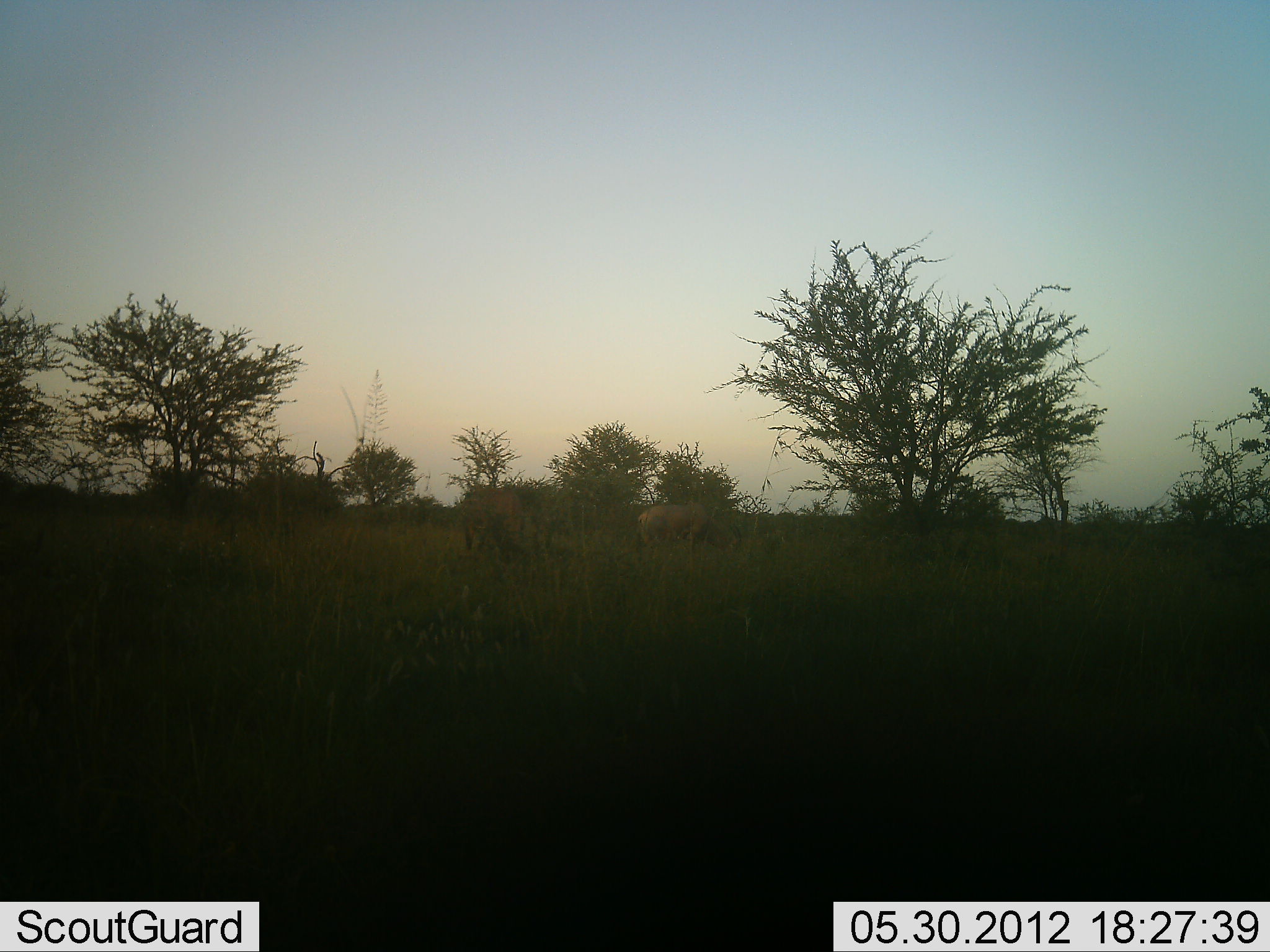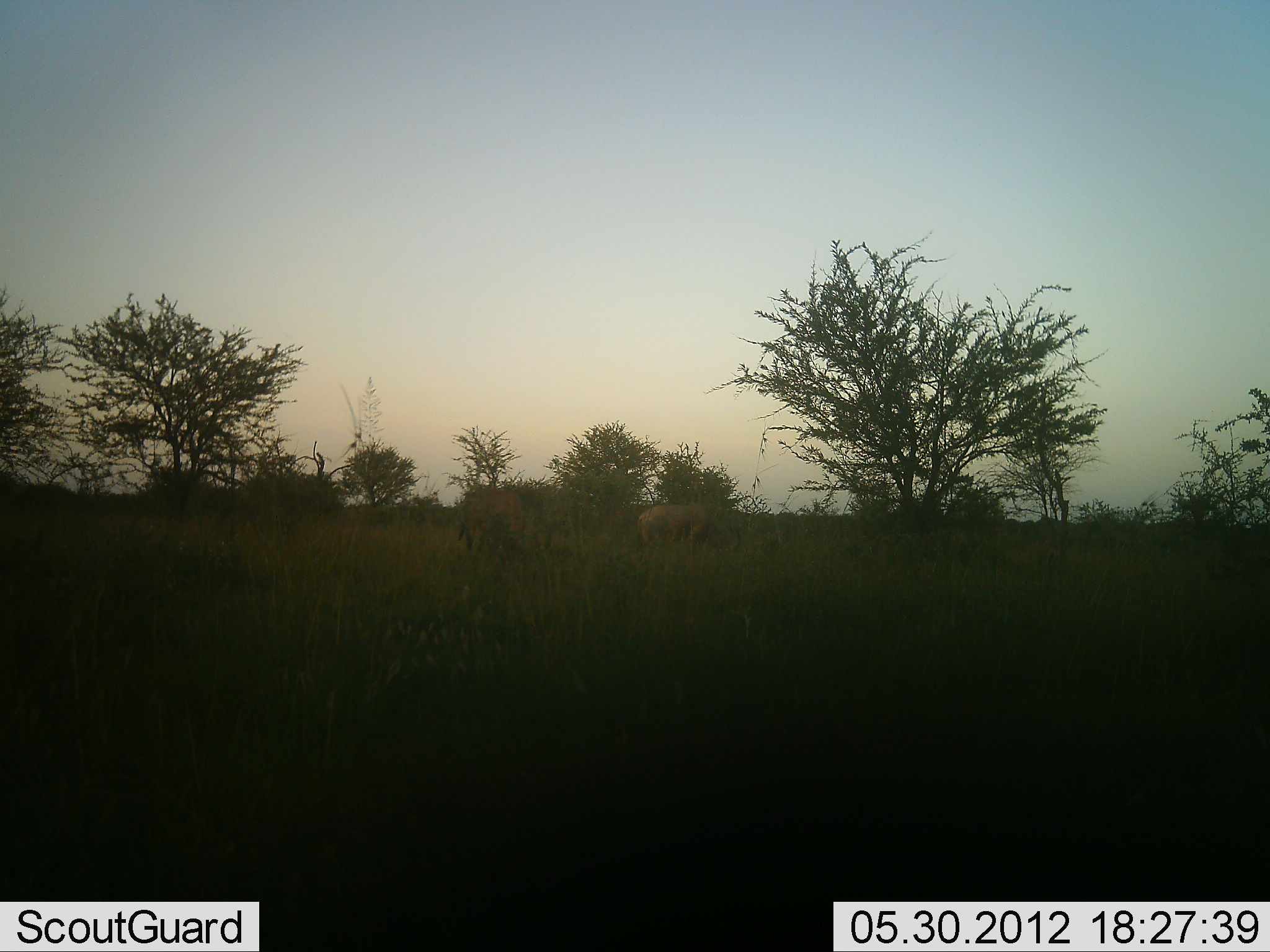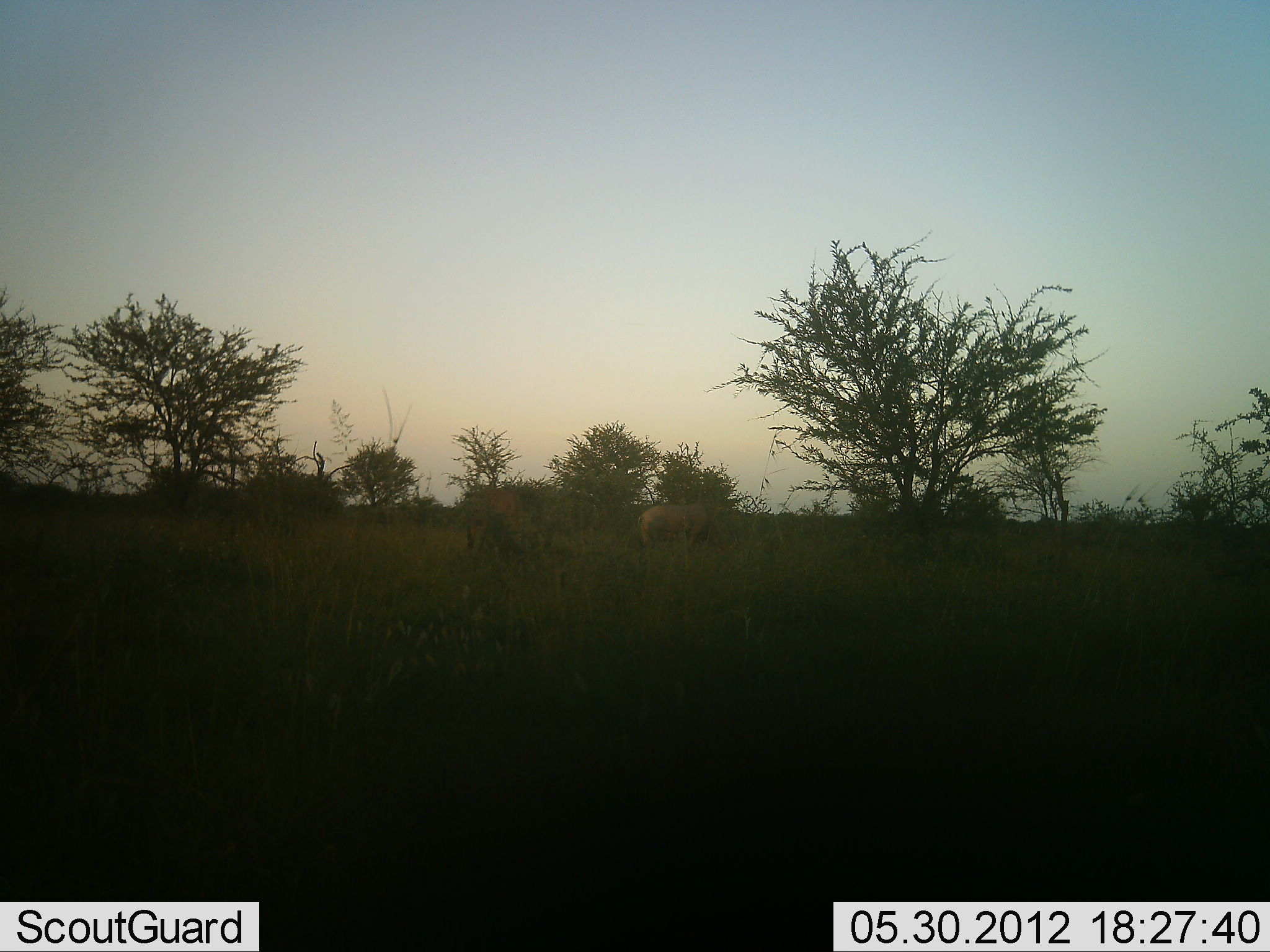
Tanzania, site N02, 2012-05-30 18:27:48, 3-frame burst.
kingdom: Animalia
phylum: Chordata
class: Mammalia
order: Artiodactyla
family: Bovidae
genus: Connochaetes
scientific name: Connochaetes taurinus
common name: blue wildebeest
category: wildebeest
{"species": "wildebeest (blue wildebeest) (Connochaetes taurinus)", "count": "2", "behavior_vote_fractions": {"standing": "33%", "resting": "0%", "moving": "0%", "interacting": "0%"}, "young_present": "0%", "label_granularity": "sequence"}